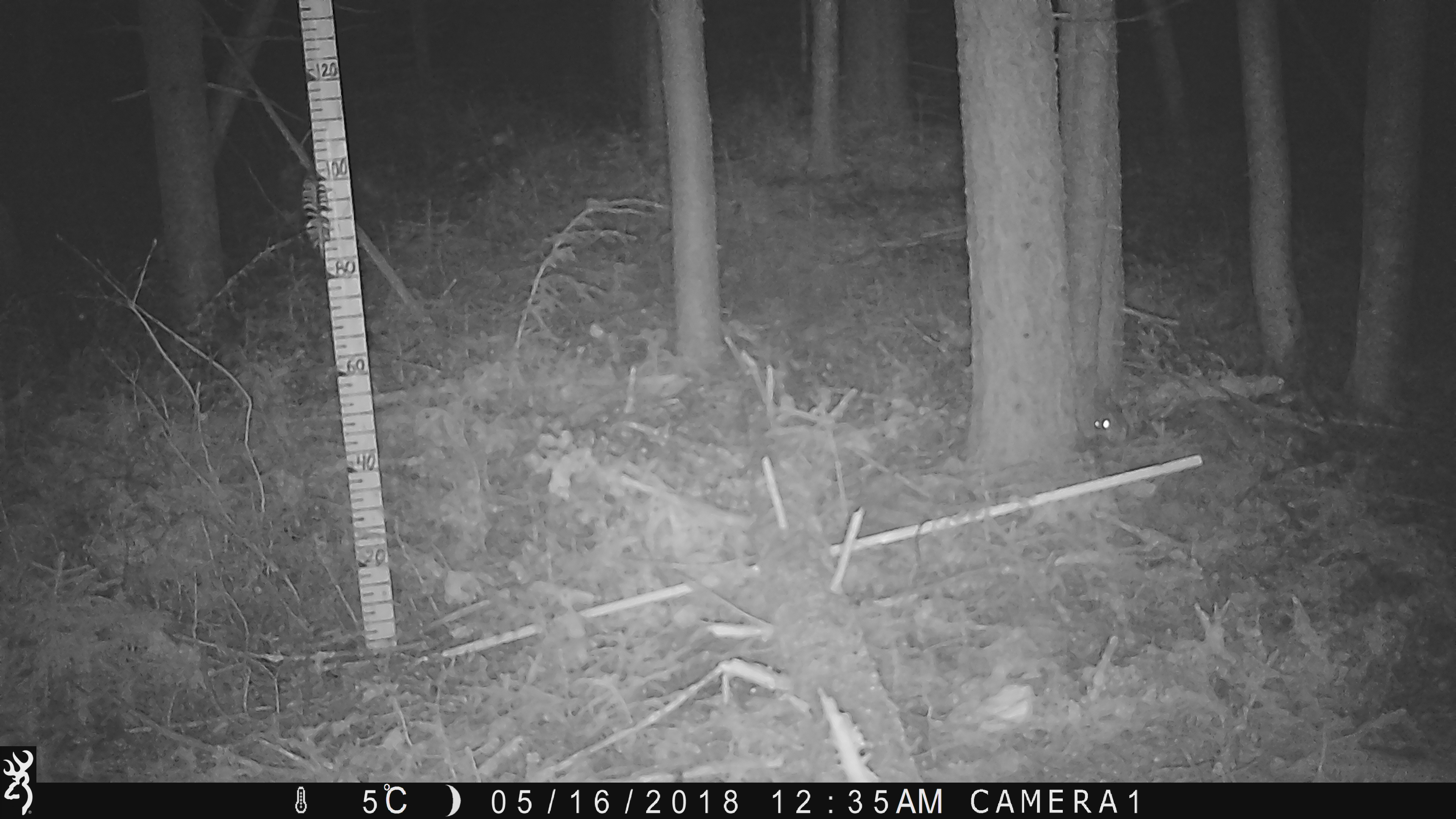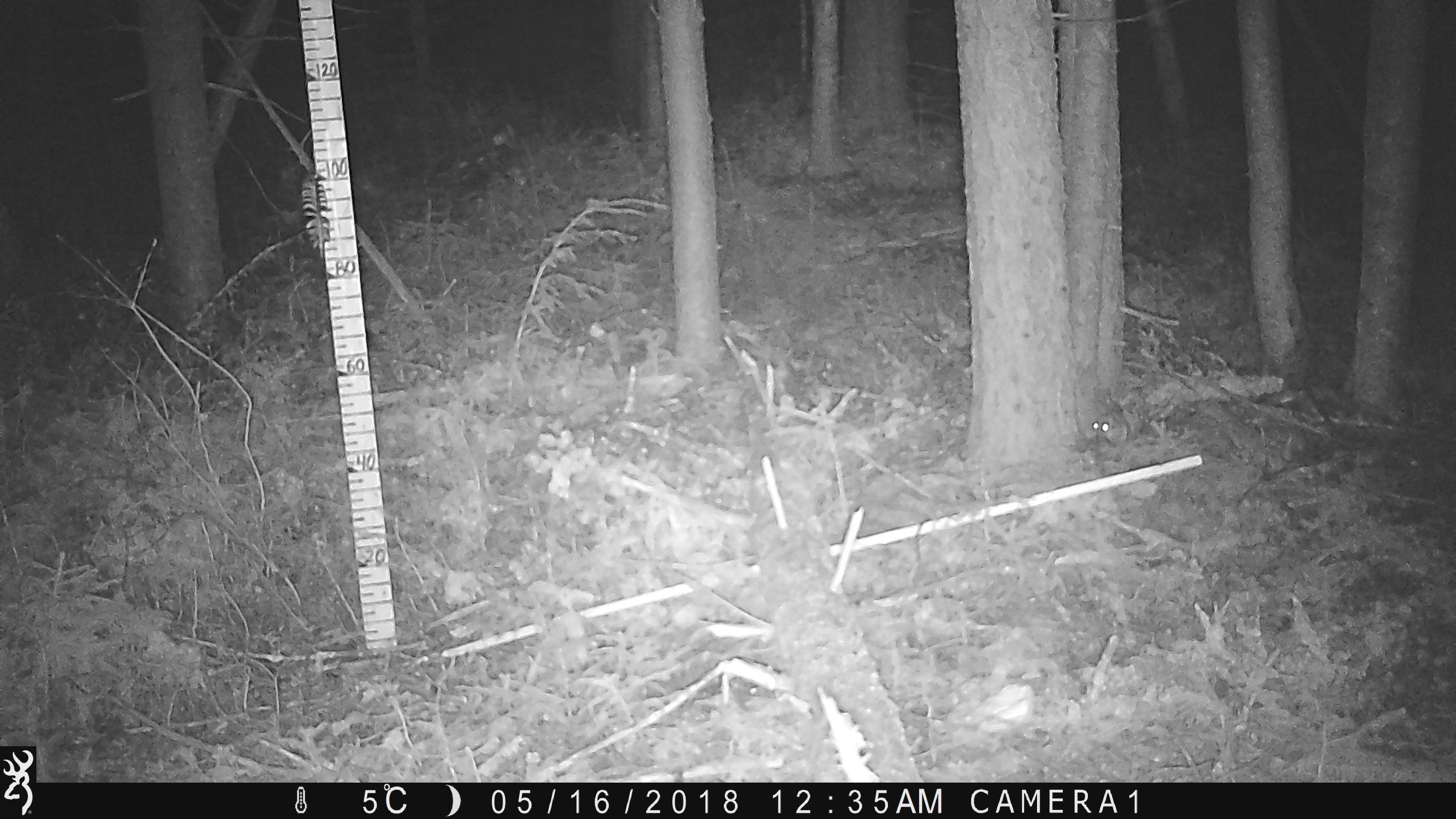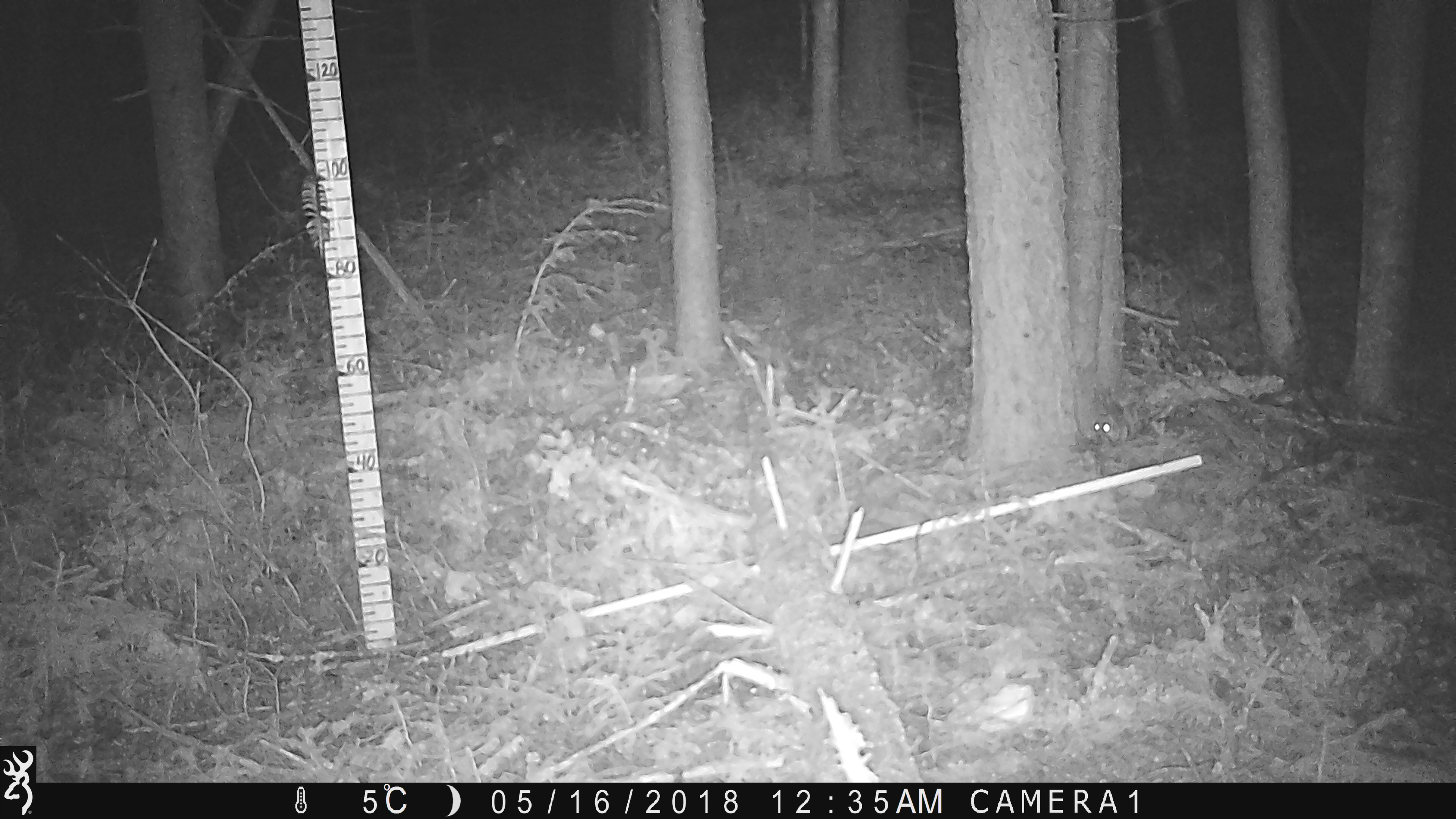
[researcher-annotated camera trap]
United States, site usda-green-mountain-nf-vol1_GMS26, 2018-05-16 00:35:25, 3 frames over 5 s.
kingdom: Animalia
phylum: Chordata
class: Mammalia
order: Rodentia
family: Sciuridae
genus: Glaucomys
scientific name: Glaucomys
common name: flying squirrel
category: flying squirrel sp.